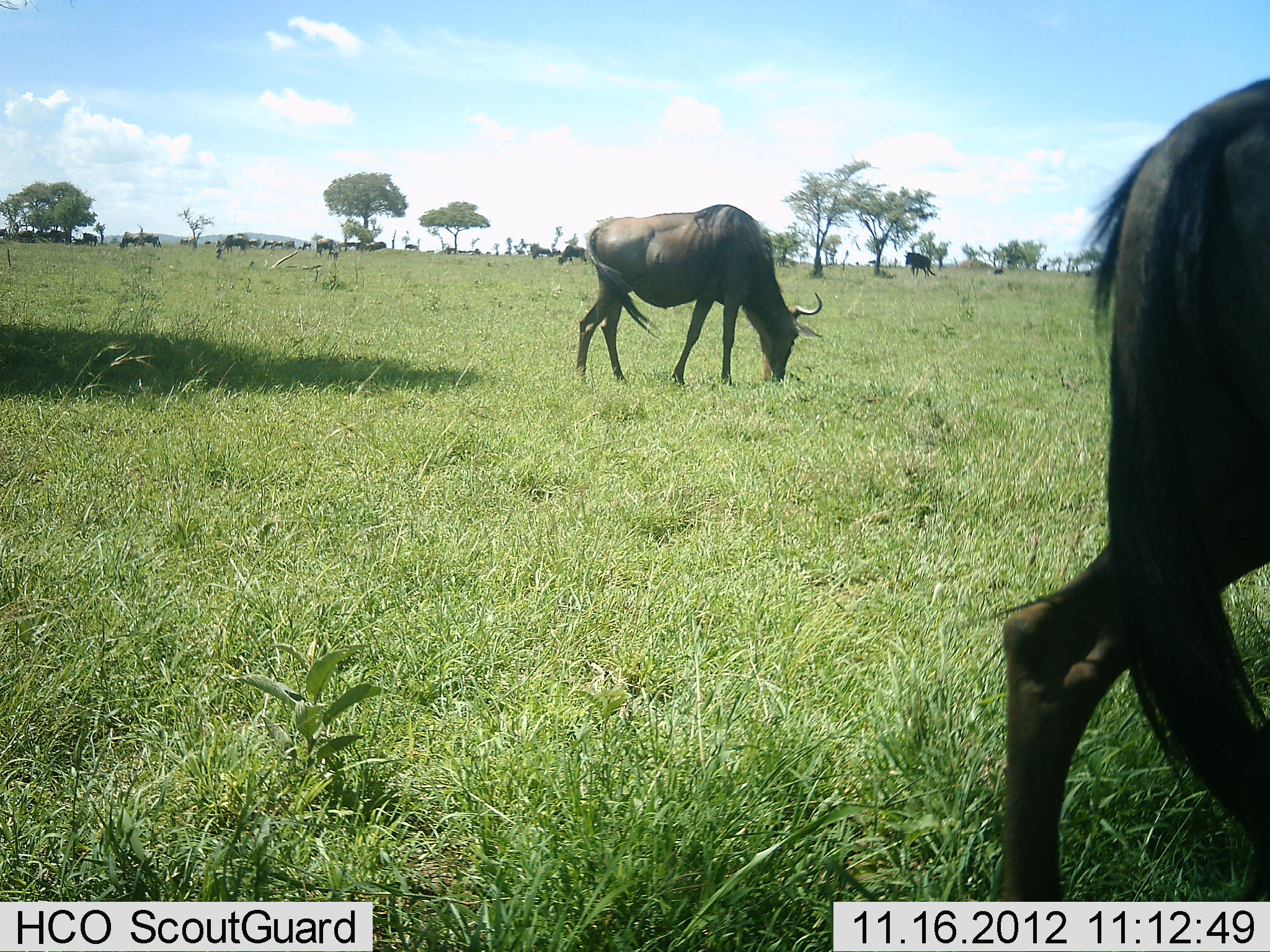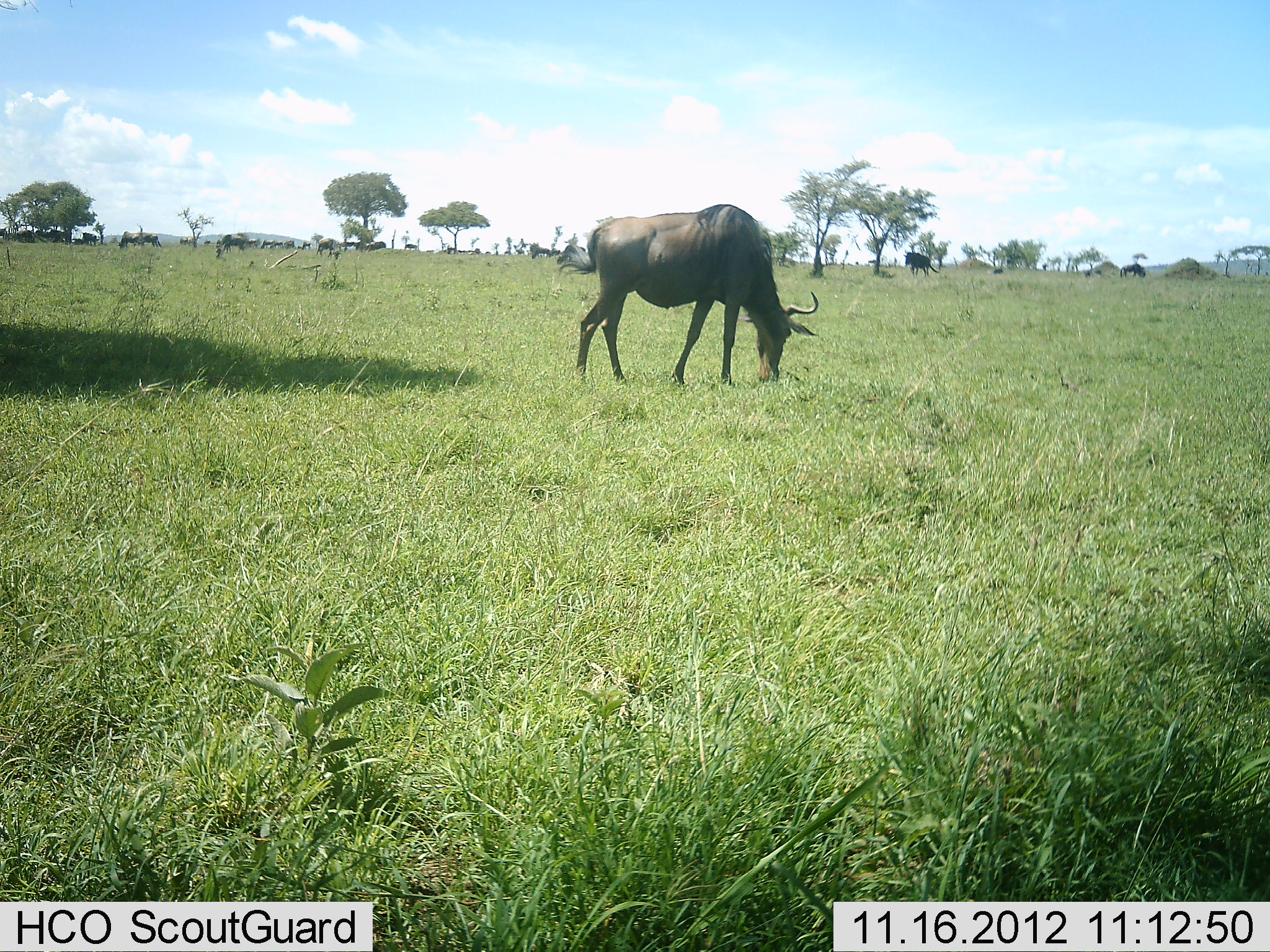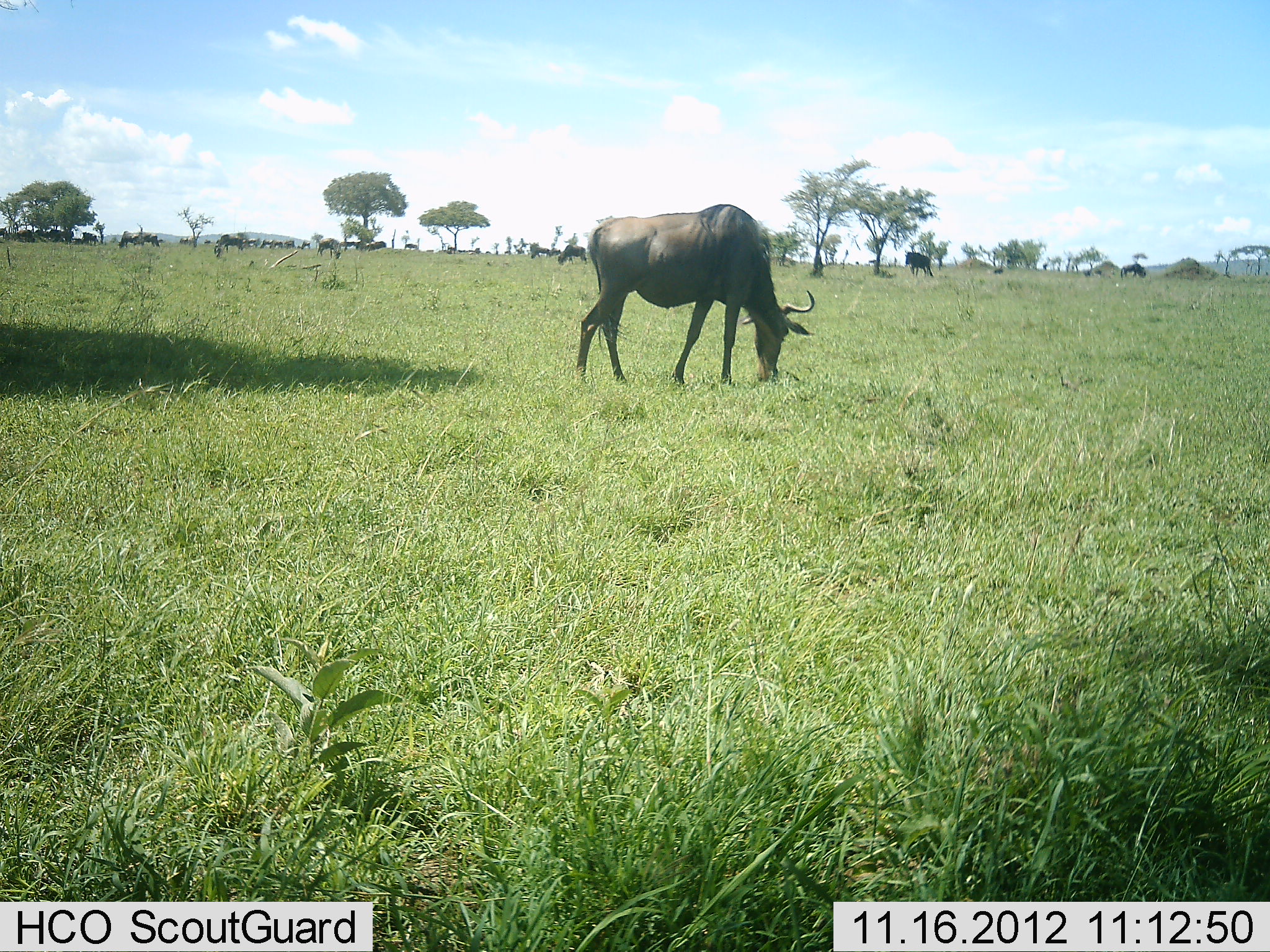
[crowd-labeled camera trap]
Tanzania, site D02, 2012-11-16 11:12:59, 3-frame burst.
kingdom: Animalia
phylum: Chordata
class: Mammalia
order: Artiodactyla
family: Bovidae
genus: Connochaetes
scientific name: Connochaetes taurinus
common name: blue wildebeest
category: wildebeest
Wildebeest (blue wildebeest) (Connochaetes taurinus), count 11-50. Behavior (volunteer vote fractions): standing 80%, resting 0%, moving 80%, interacting 0%. Young present (vote fraction): 0%. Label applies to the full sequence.